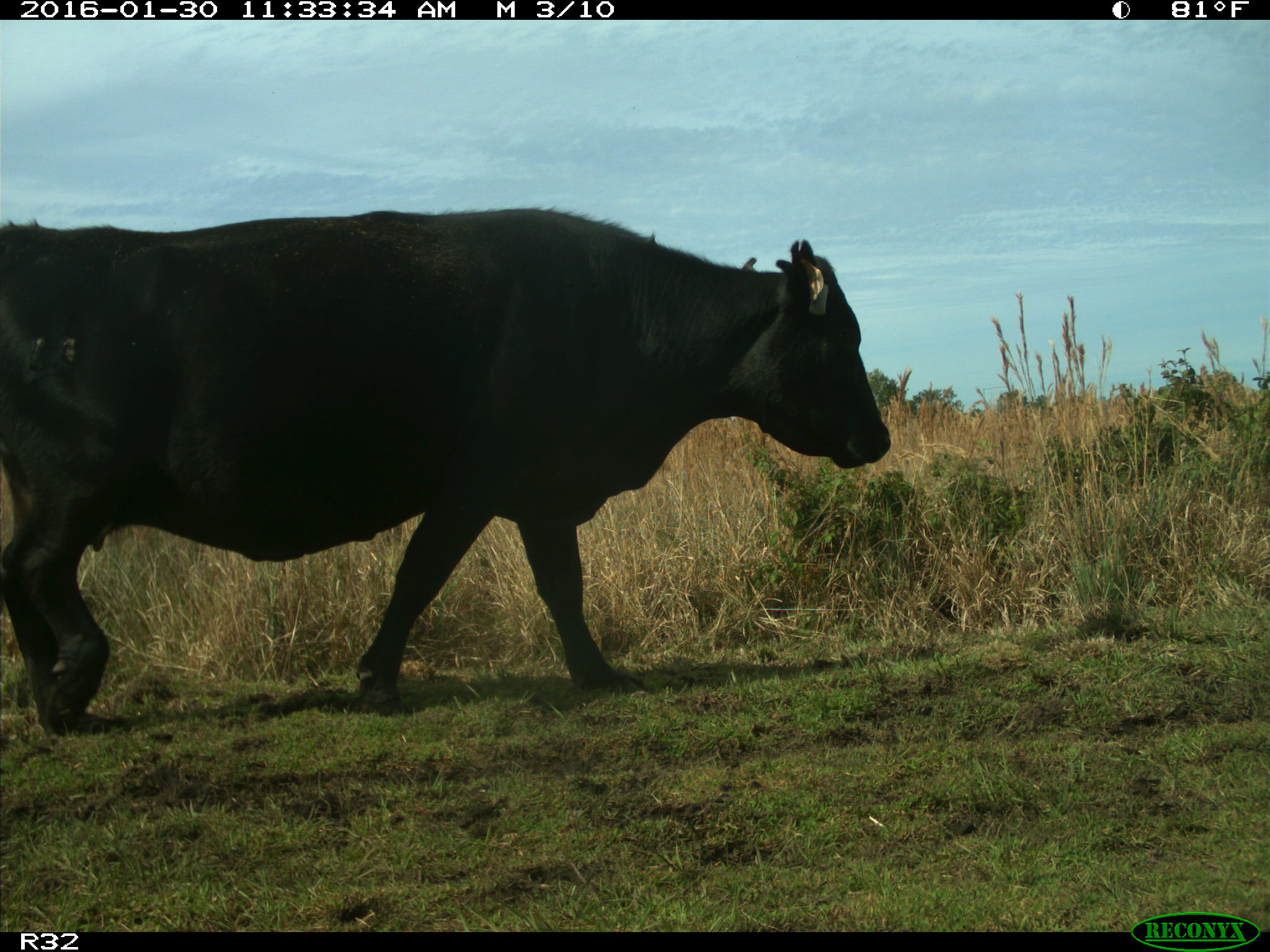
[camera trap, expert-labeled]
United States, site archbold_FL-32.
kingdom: Animalia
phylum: Chordata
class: Mammalia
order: Artiodactyla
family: Bovidae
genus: Bos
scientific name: Bos taurus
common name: domestic cow